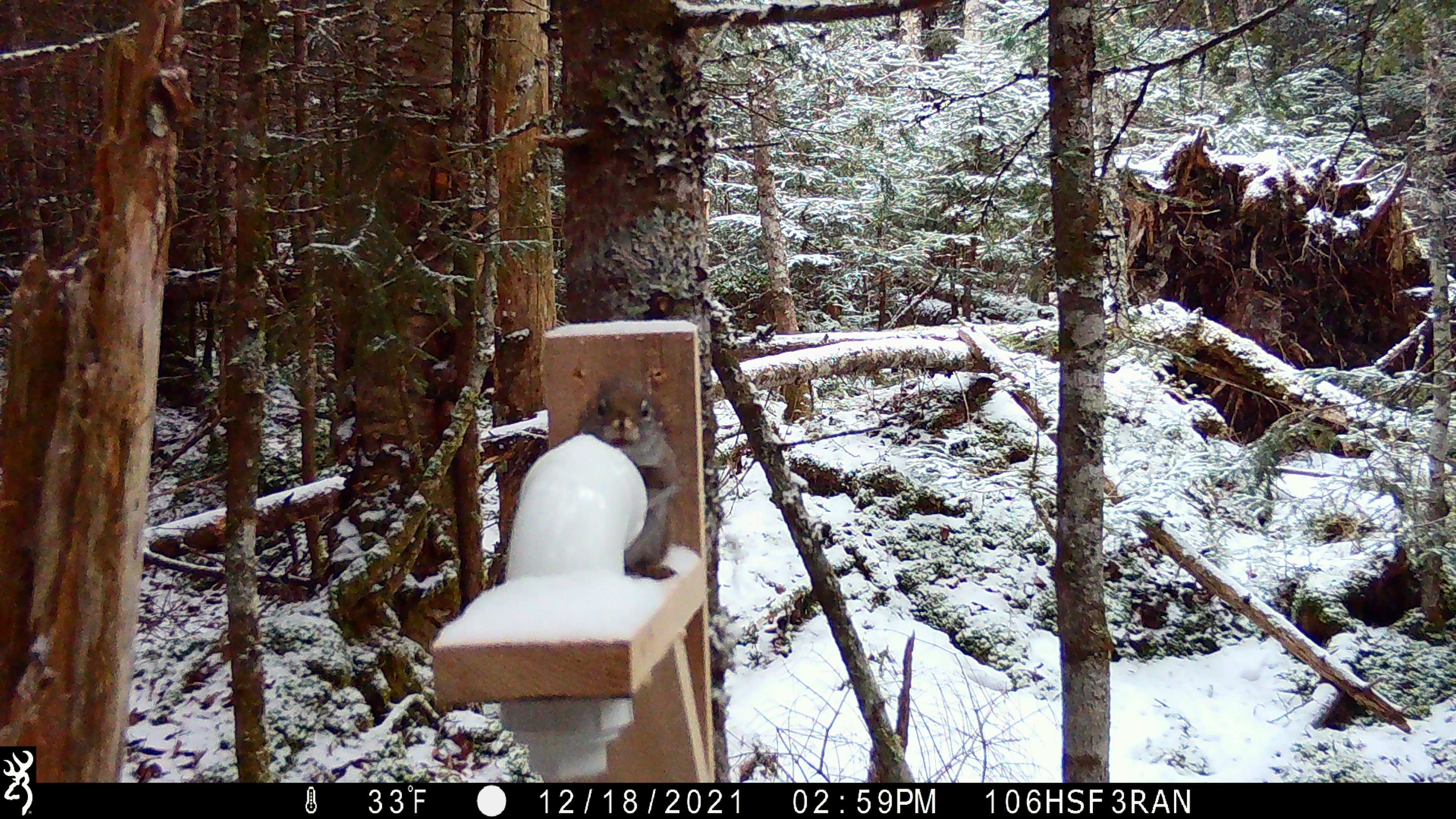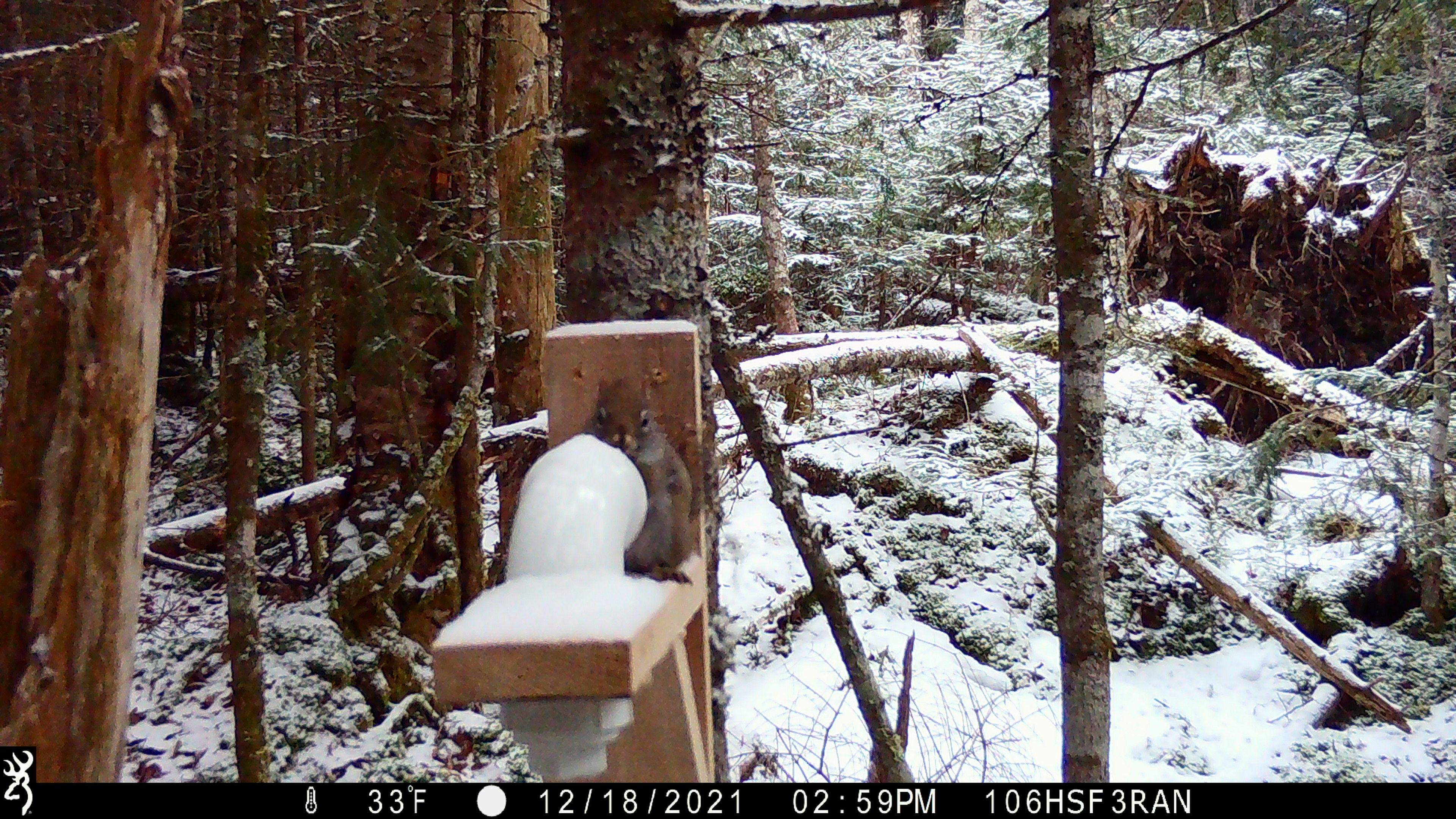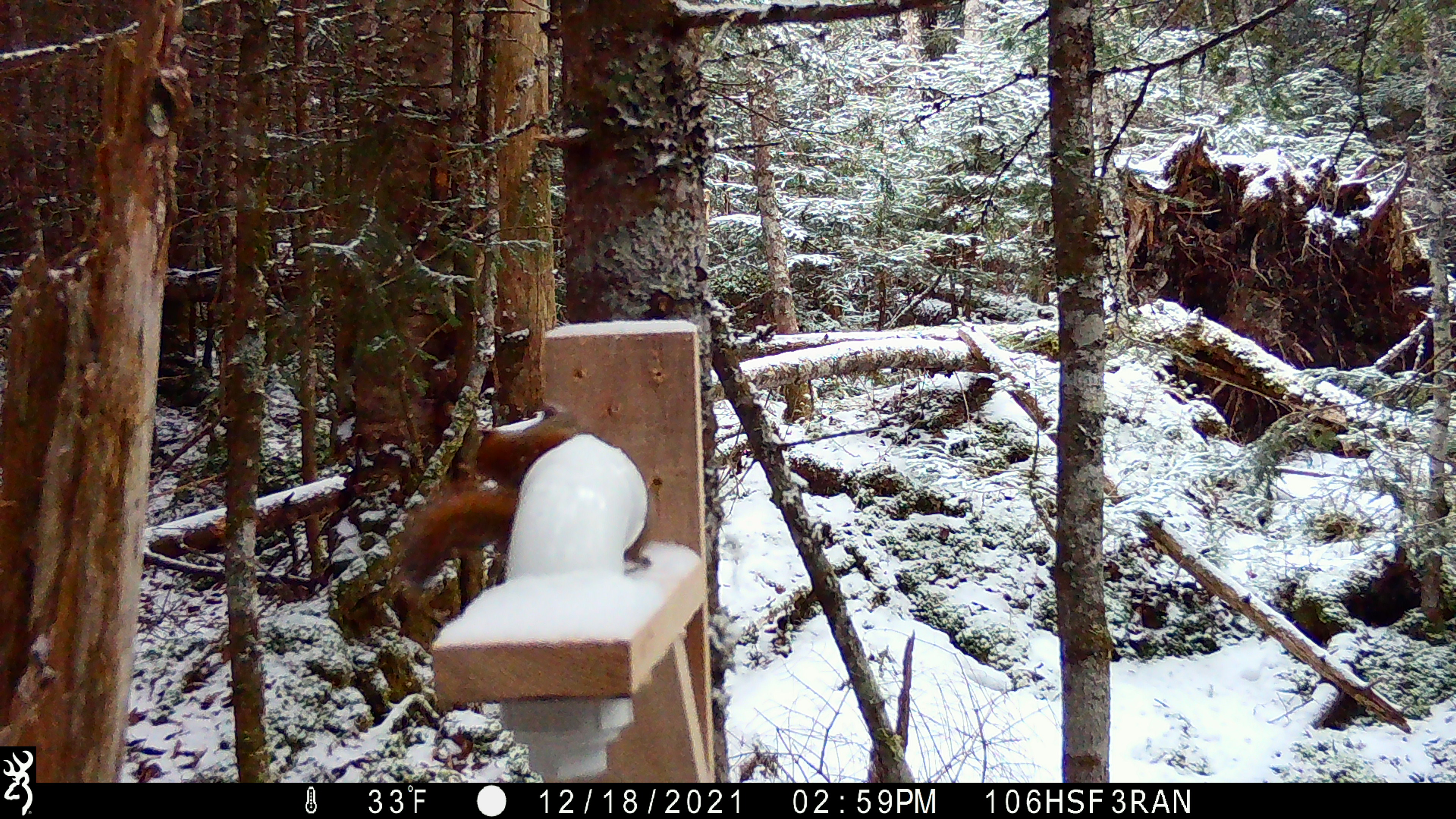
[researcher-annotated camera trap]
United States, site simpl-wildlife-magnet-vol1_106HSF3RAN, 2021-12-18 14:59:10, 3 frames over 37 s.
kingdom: Animalia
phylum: Chordata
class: Mammalia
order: Rodentia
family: Sciuridae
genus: Tamiasciurus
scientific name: Tamiasciurus hudsonicus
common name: red squirrel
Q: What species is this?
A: Red squirrel (Tamiasciurus hudsonicus).